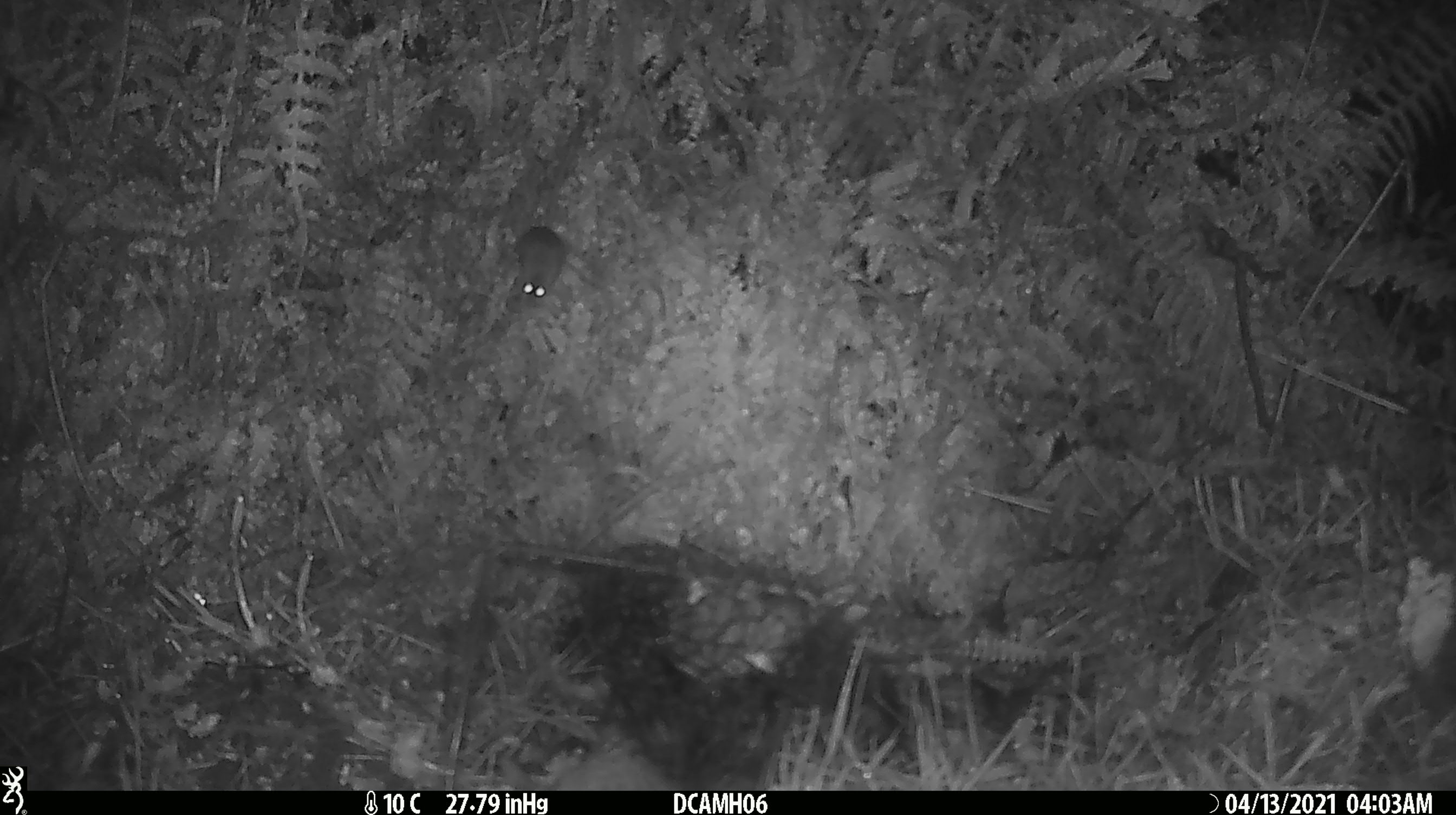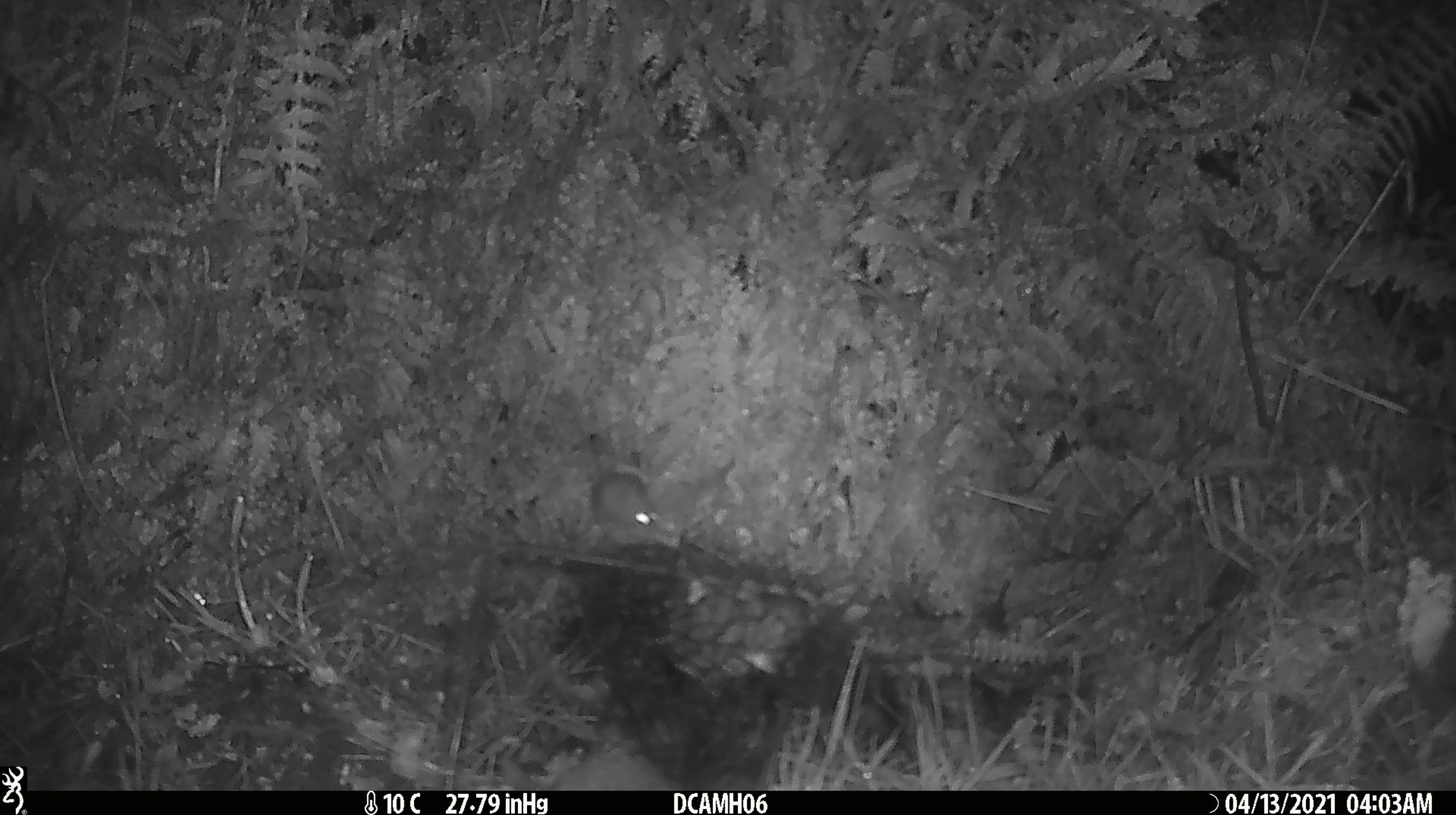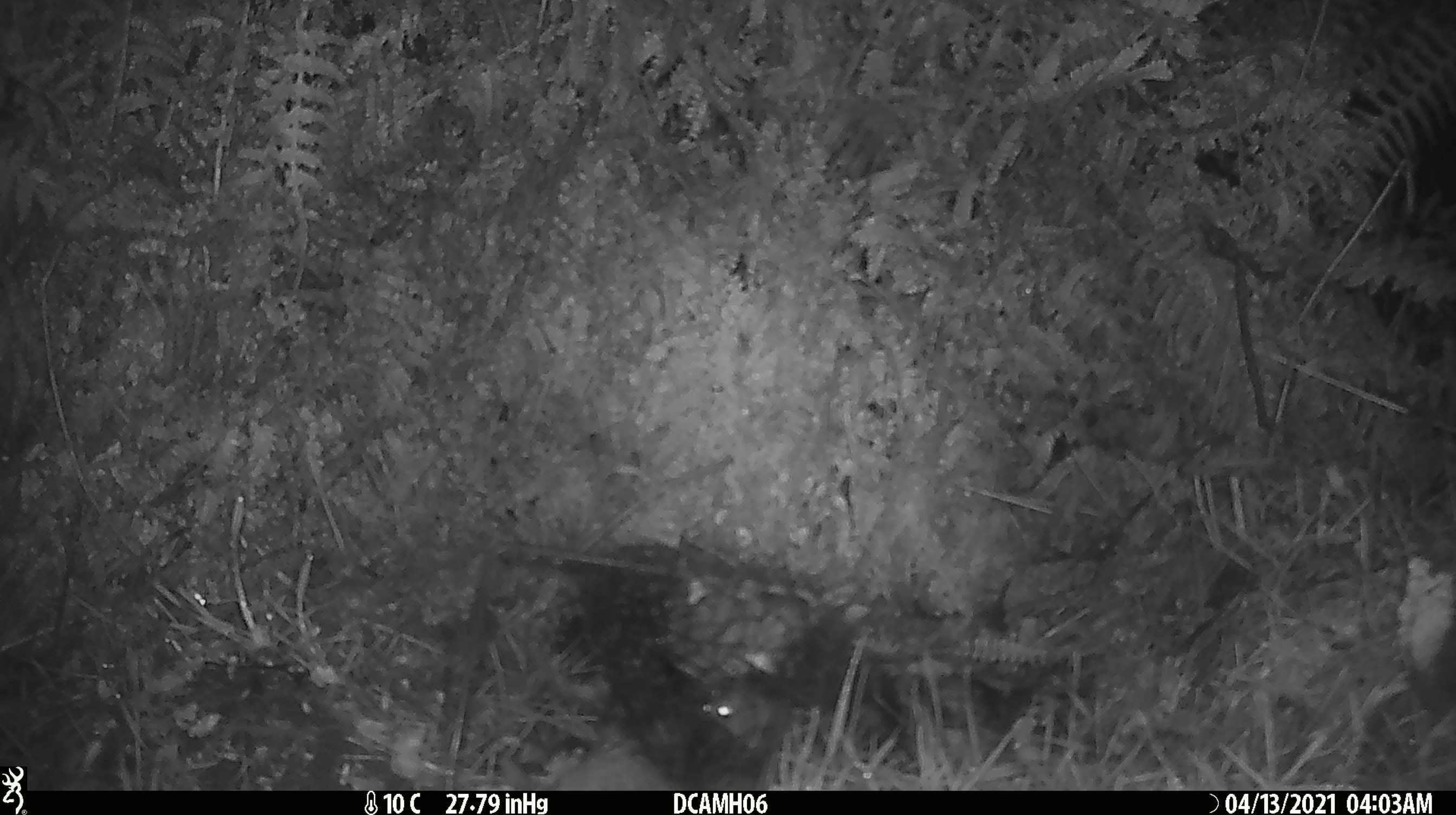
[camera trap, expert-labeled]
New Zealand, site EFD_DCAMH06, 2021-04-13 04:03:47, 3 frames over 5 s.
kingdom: Animalia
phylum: Chordata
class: Mammalia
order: Rodentia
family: Muridae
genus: Mus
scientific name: Mus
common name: mouse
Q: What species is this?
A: Mouse (Mus).